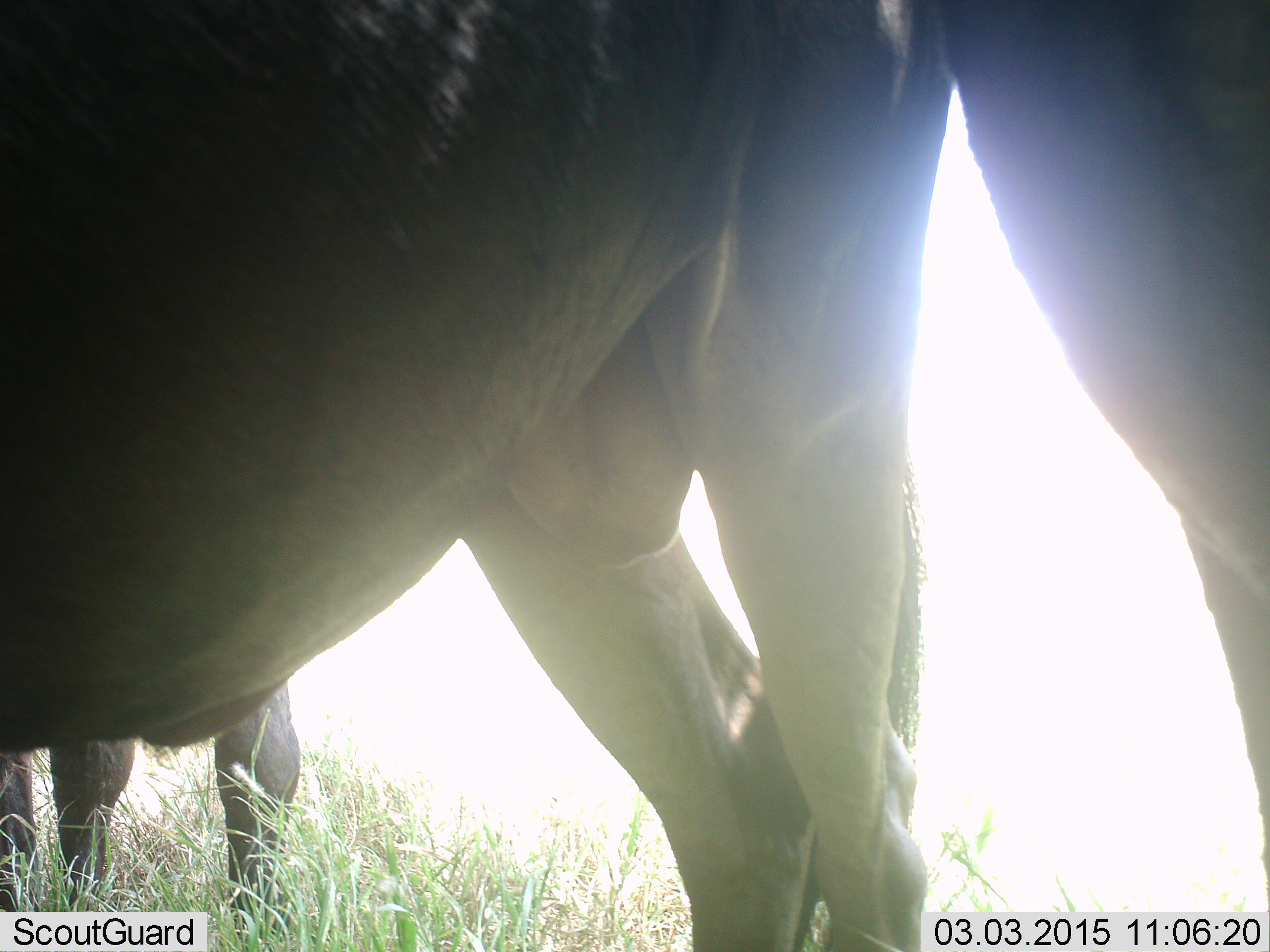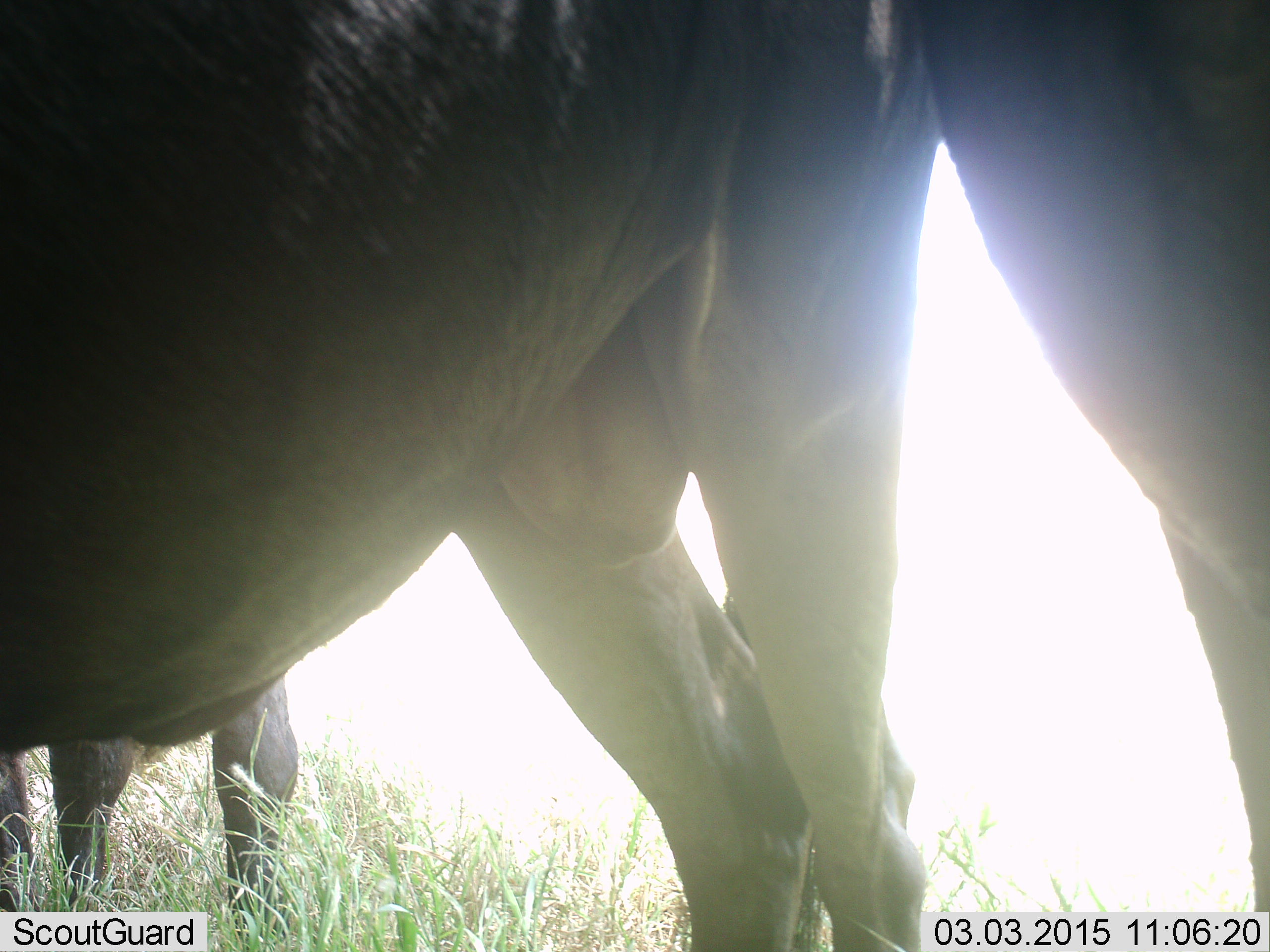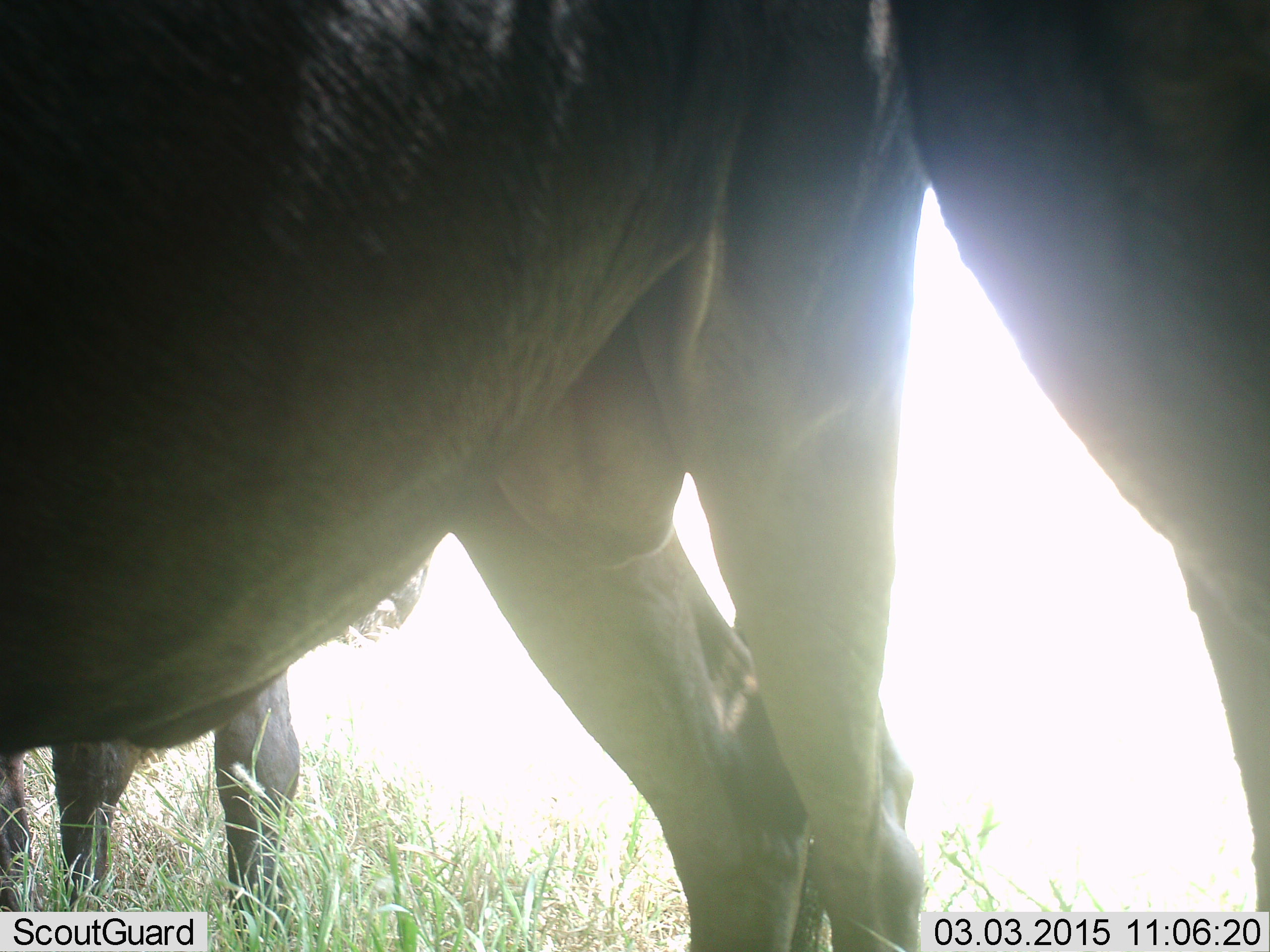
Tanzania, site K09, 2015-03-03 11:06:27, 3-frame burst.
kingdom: Animalia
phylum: Chordata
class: Mammalia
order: Artiodactyla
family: Bovidae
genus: Connochaetes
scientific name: Connochaetes taurinus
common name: blue wildebeest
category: wildebeest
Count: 3.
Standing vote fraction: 100%.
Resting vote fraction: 10%.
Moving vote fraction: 0%.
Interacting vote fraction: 0%.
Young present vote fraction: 0%.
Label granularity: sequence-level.